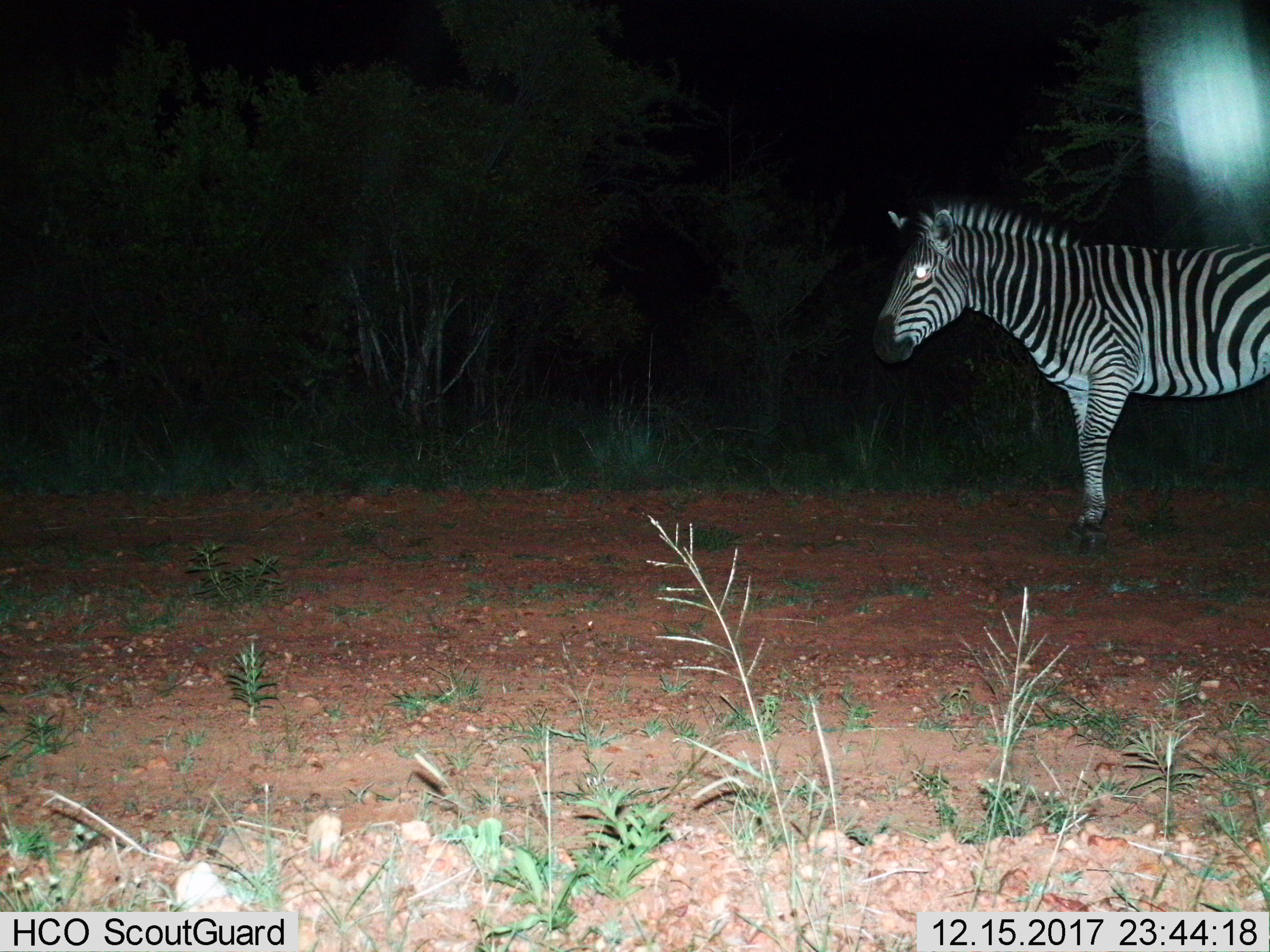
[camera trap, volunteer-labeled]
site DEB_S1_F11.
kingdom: Animalia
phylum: Chordata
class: Mammalia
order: Perissodactyla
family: Equidae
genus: Equus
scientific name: Equus quagga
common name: plains zebra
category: zebraplains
Zebraplains (plains zebra) (Equus quagga), count 1. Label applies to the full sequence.